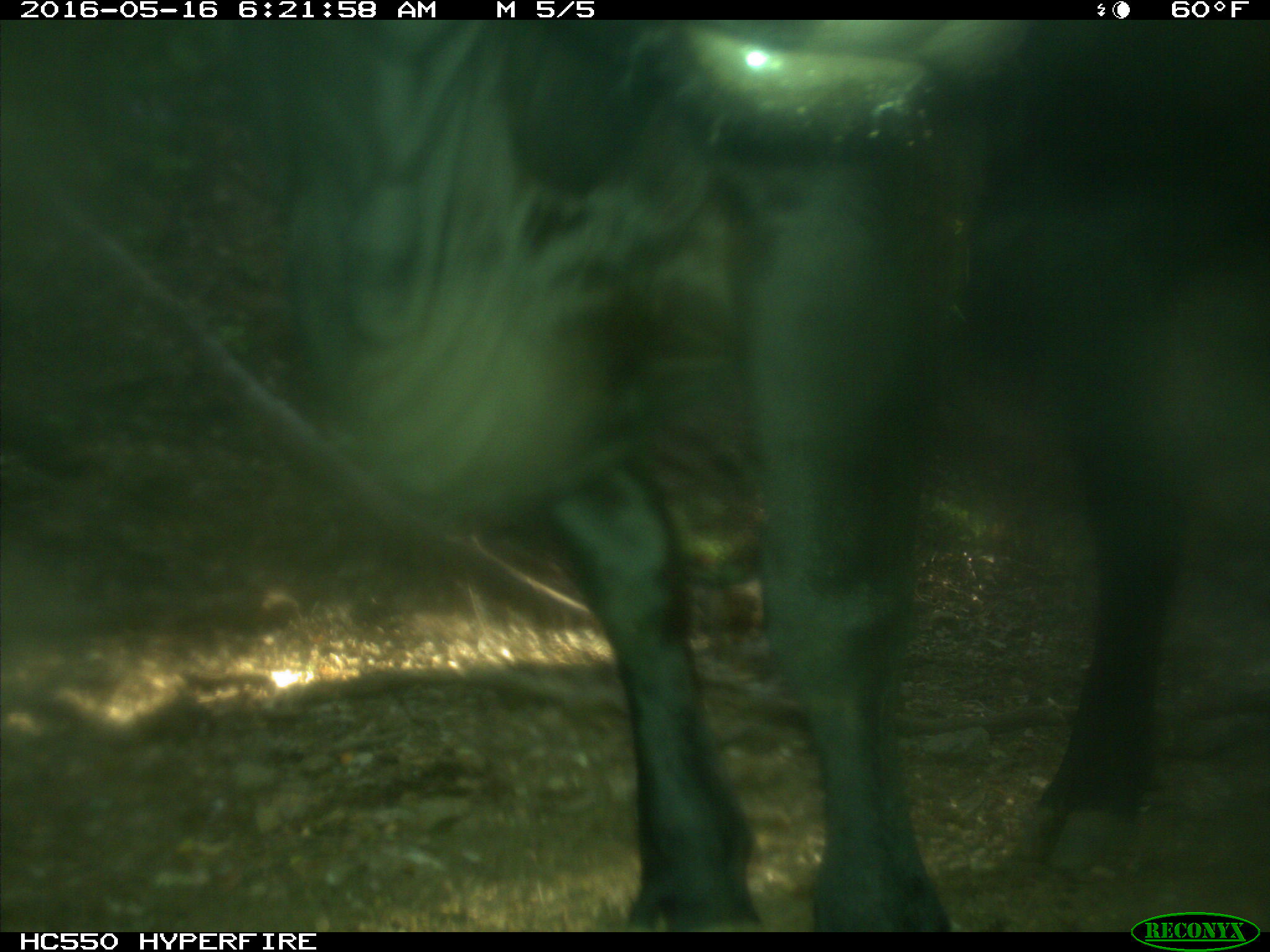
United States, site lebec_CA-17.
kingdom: Animalia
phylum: Chordata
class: Mammalia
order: Artiodactyla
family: Bovidae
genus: Bos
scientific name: Bos taurus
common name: domestic cow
Bos taurus (domestic cow).